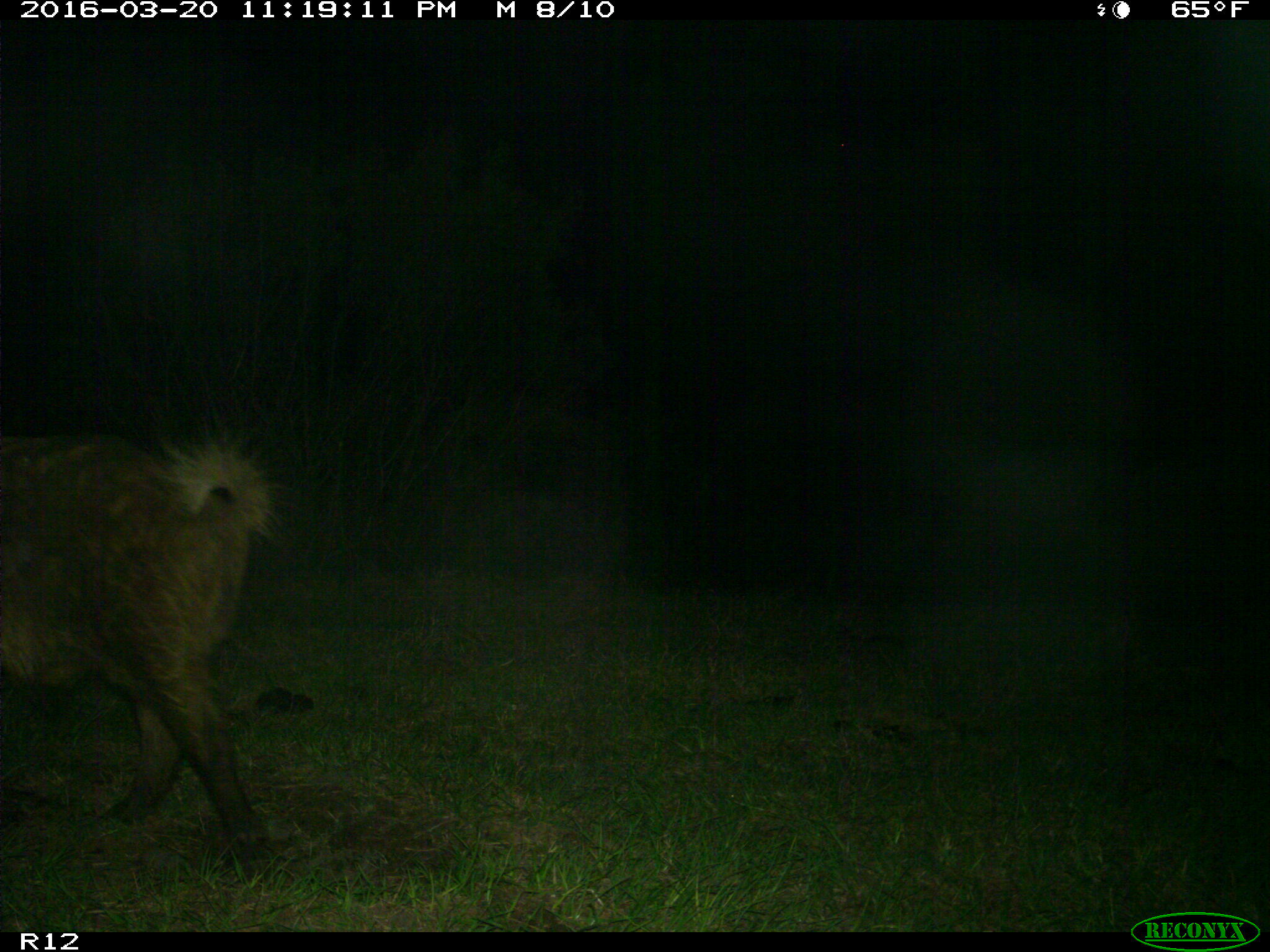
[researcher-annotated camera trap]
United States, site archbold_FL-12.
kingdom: Animalia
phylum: Chordata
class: Mammalia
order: Artiodactyla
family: Suidae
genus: Sus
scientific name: Sus scrofa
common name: wild boar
Sus scrofa (wild boar).